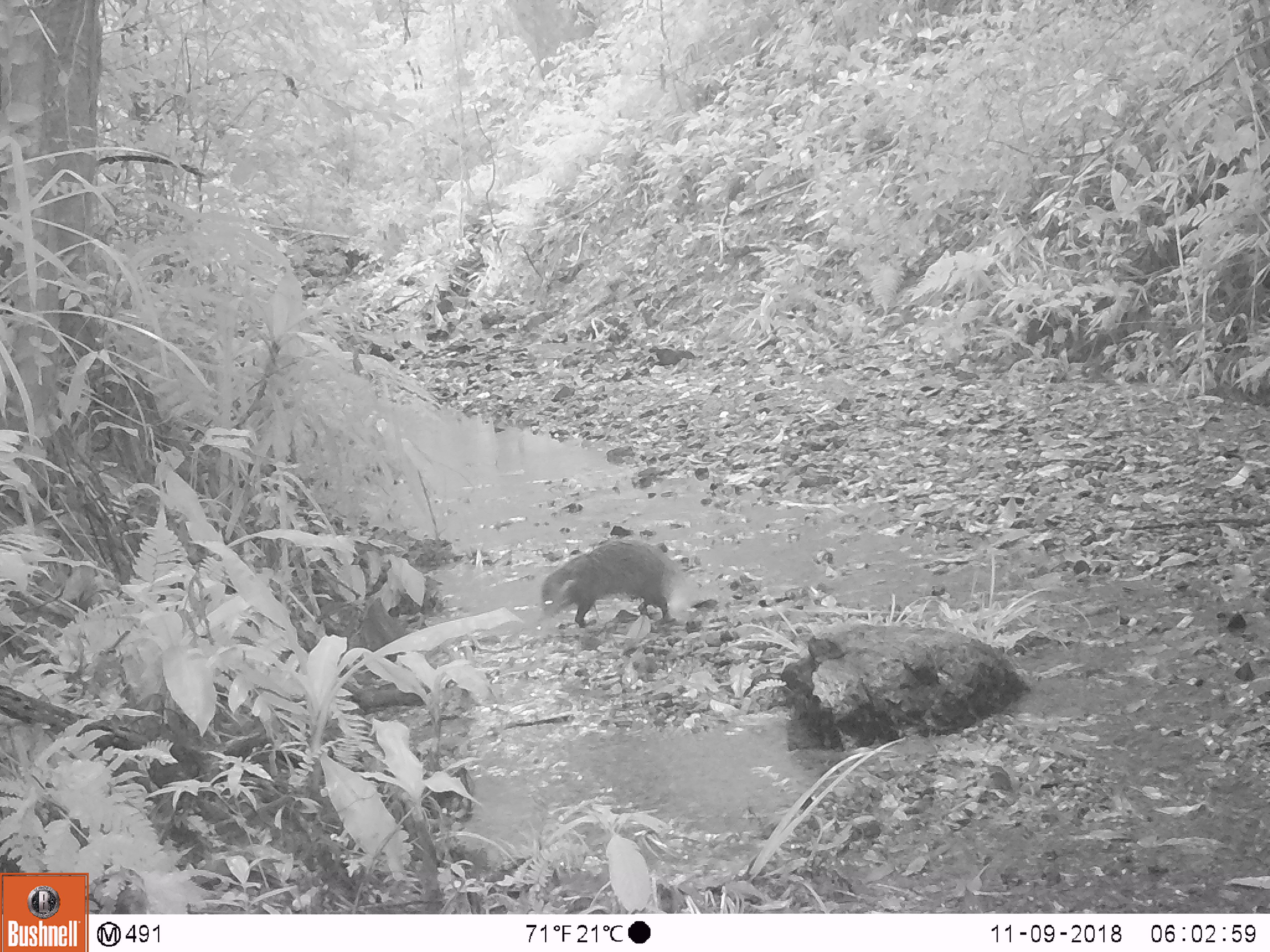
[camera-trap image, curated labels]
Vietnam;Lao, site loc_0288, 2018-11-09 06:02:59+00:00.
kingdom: Animalia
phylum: Chordata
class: Mammalia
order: Carnivora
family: Herpestidae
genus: Urva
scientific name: Urva urva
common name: crab-eating mongoose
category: crab eating mongoose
Crab eating mongoose (crab-eating mongoose) (Urva urva). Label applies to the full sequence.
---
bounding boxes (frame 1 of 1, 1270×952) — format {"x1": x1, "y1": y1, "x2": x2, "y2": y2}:
crab eating mongoose: {"x1": 540, "y1": 537, "x2": 679, "y2": 627}